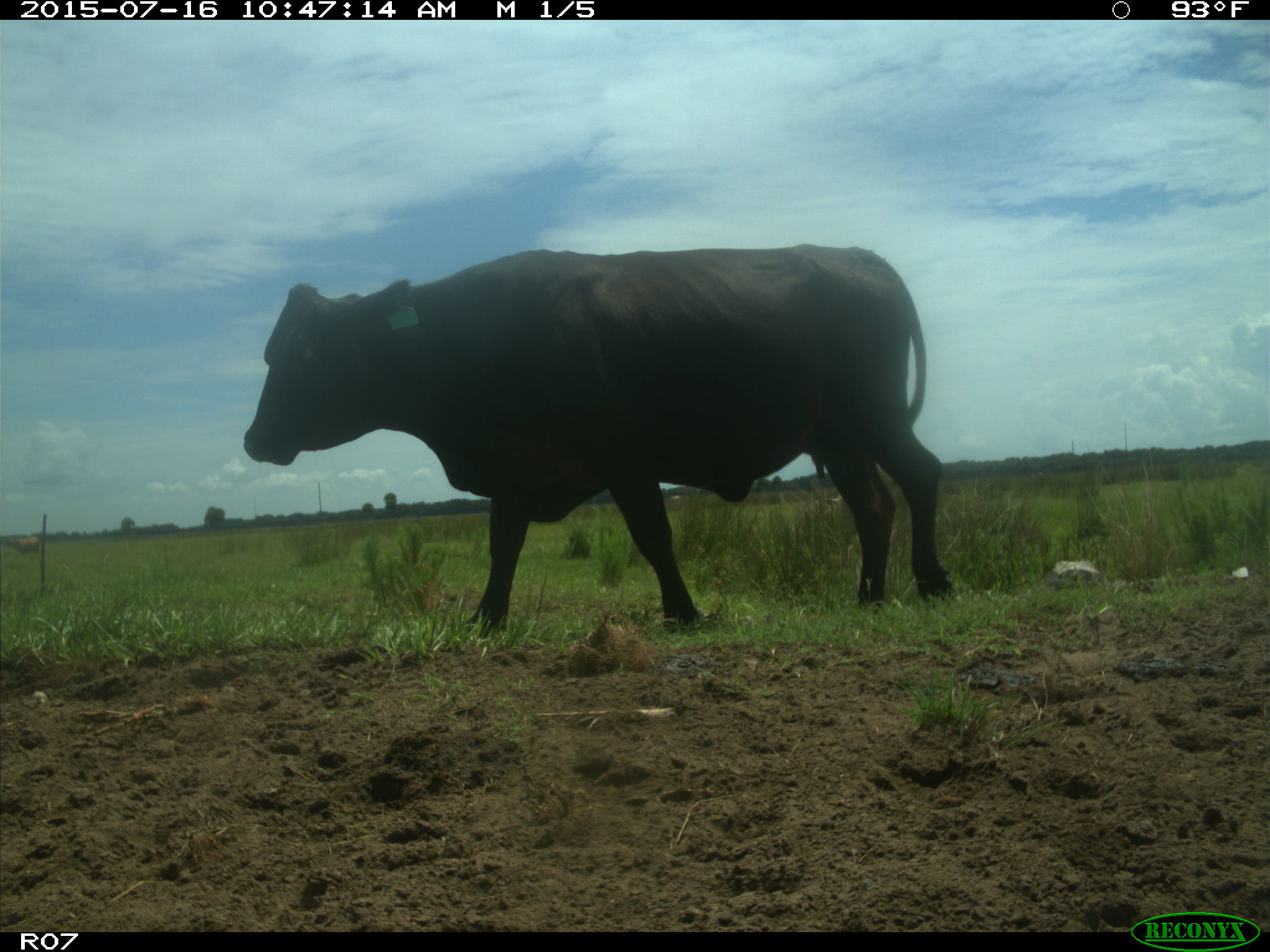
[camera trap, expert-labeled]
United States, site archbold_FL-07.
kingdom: Animalia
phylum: Chordata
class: Mammalia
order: Artiodactyla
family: Bovidae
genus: Bos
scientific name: Bos taurus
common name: domestic cow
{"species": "Bos taurus (domestic cow)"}